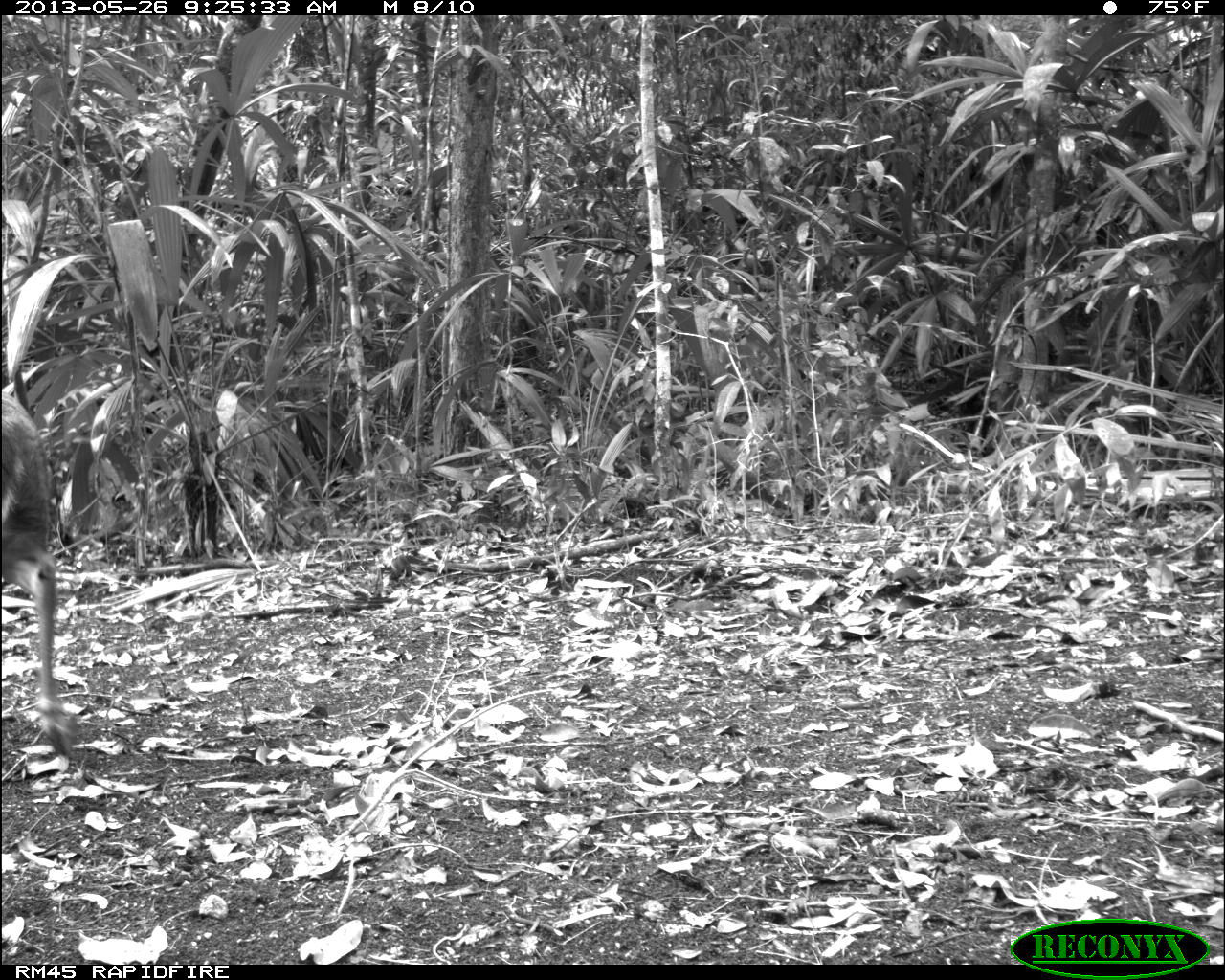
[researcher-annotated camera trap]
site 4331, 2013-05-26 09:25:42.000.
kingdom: Animalia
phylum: Chordata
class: Mammalia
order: Artiodactyla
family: Cervidae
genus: Mazama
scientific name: Mazama temama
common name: central american red brocket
Mazama temama (central american red brocket), count 1, sex male.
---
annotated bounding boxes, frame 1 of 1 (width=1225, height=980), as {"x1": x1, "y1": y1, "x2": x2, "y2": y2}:
mazama temama: {"x1": 0, "y1": 393, "x2": 80, "y2": 746}